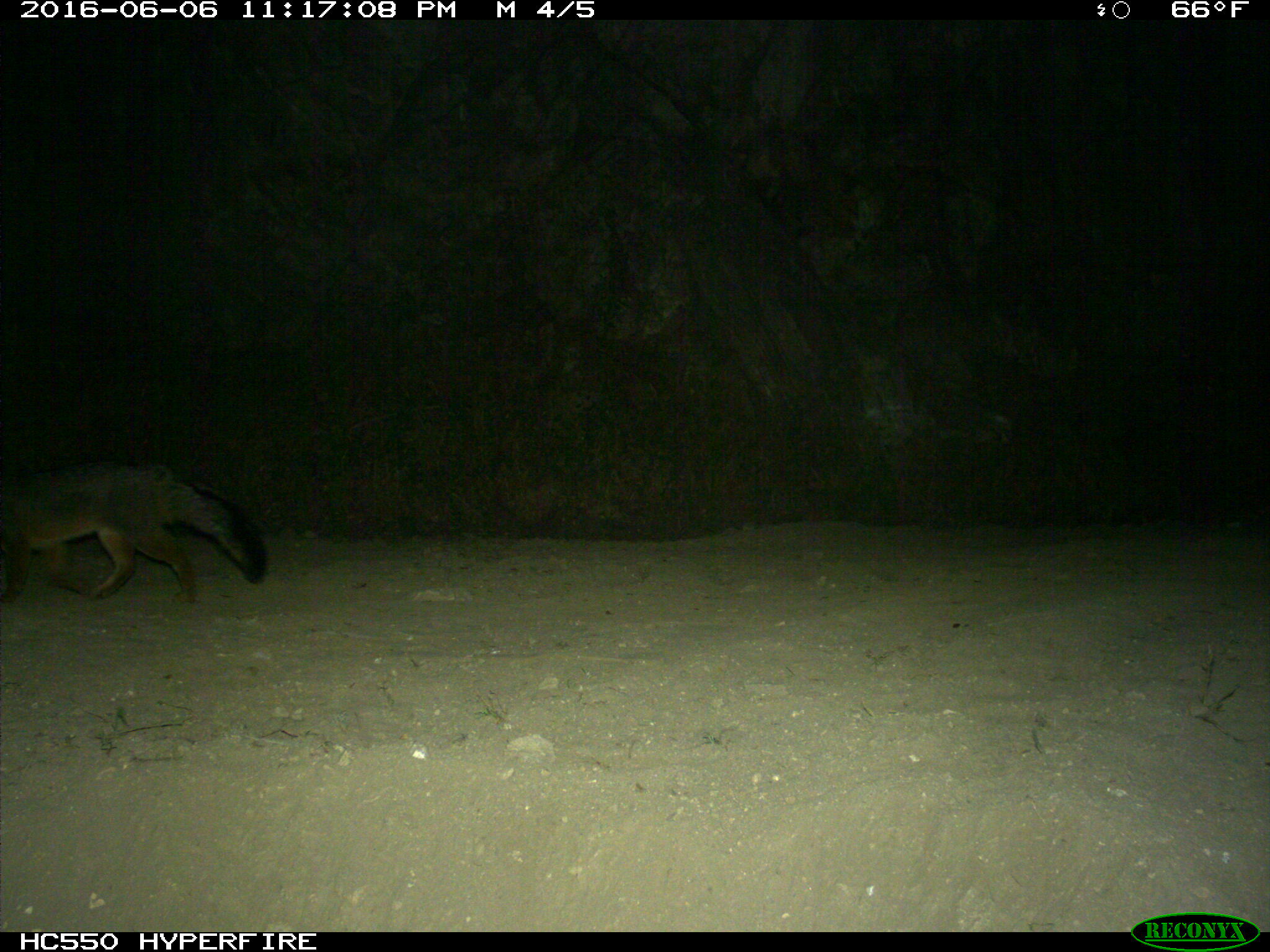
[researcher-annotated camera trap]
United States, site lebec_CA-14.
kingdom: Animalia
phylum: Chordata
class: Mammalia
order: Carnivora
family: Canidae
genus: Urocyon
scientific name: Urocyon cinereoargenteus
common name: gray fox